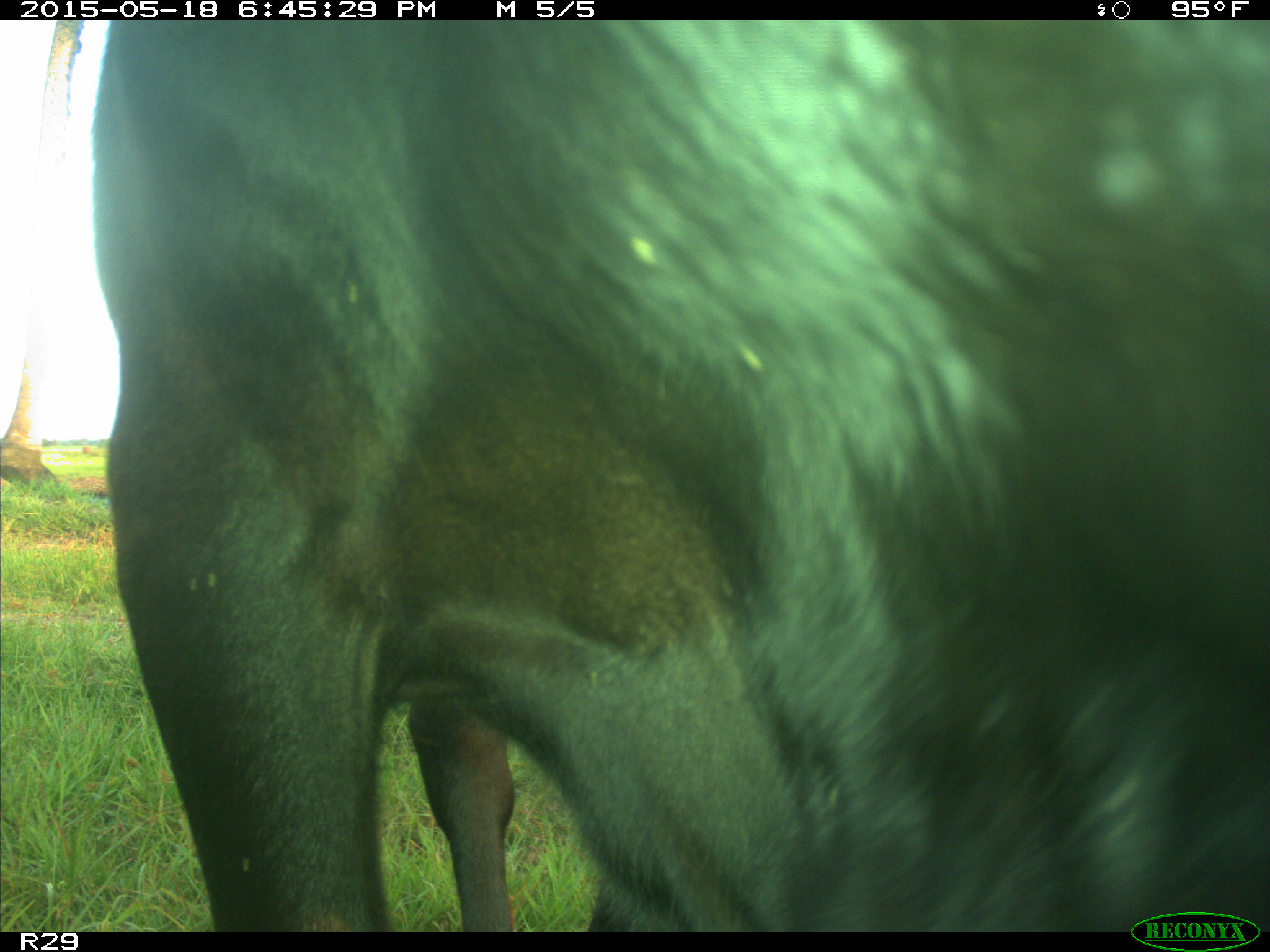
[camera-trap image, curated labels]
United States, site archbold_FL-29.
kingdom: Animalia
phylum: Chordata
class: Mammalia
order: Artiodactyla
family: Bovidae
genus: Bos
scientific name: Bos taurus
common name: domestic cow